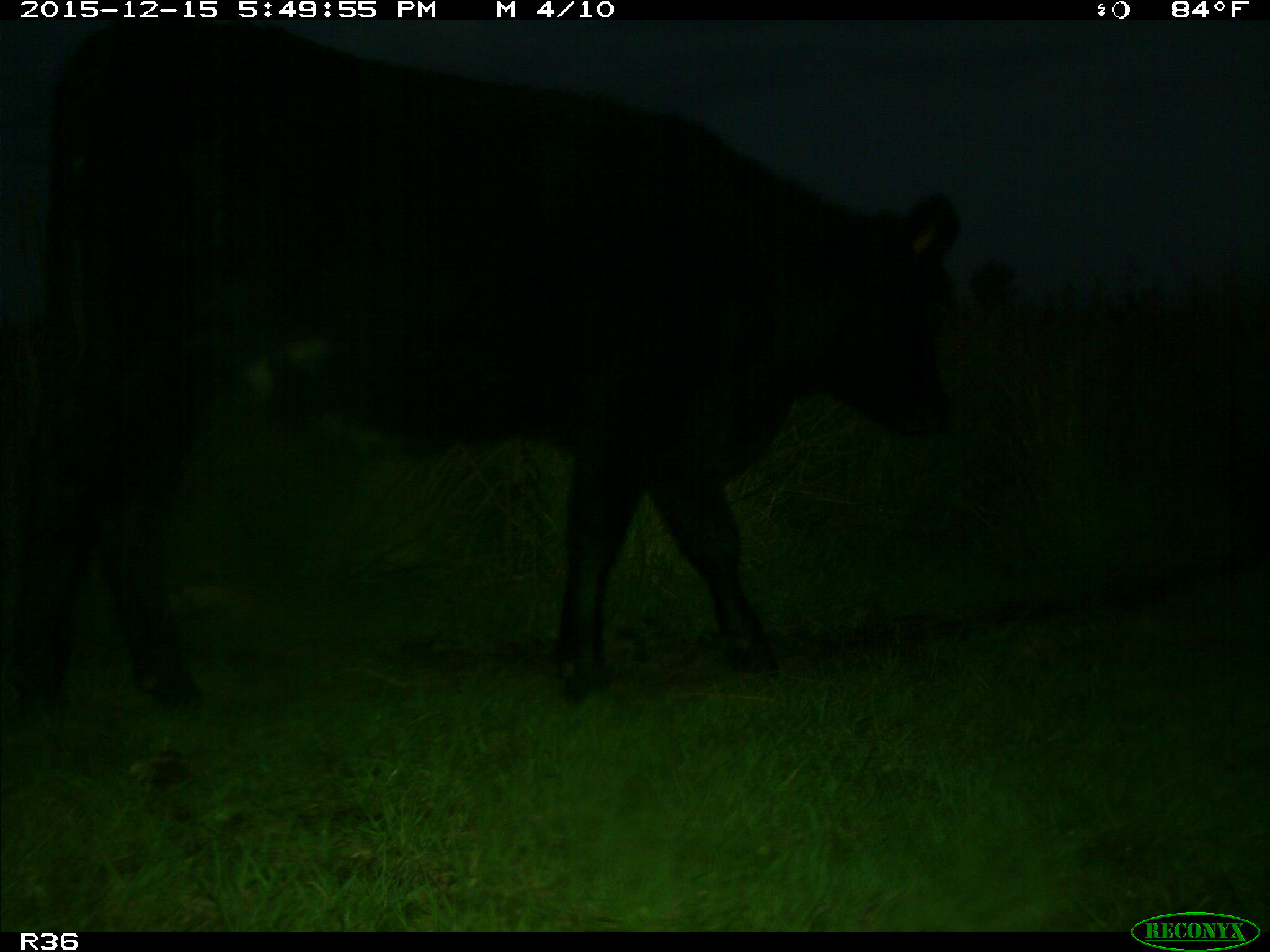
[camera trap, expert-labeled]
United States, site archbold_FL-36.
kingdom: Animalia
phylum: Chordata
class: Mammalia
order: Artiodactyla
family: Bovidae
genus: Bos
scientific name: Bos taurus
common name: domestic cow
Bos taurus (domestic cow).